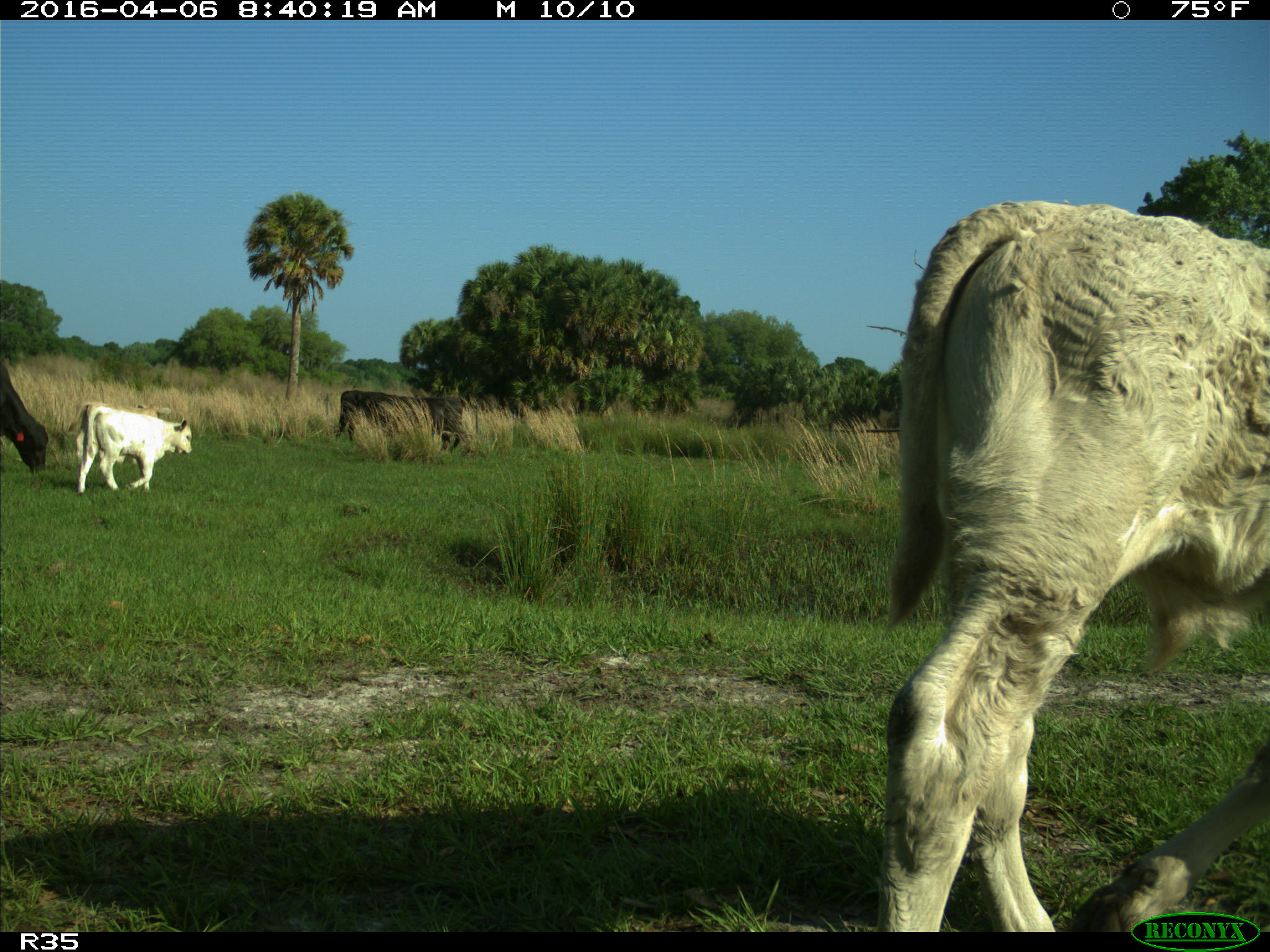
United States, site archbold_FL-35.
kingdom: Animalia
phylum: Chordata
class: Mammalia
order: Artiodactyla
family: Bovidae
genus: Bos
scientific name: Bos taurus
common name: domestic cow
Bos taurus (domestic cow).